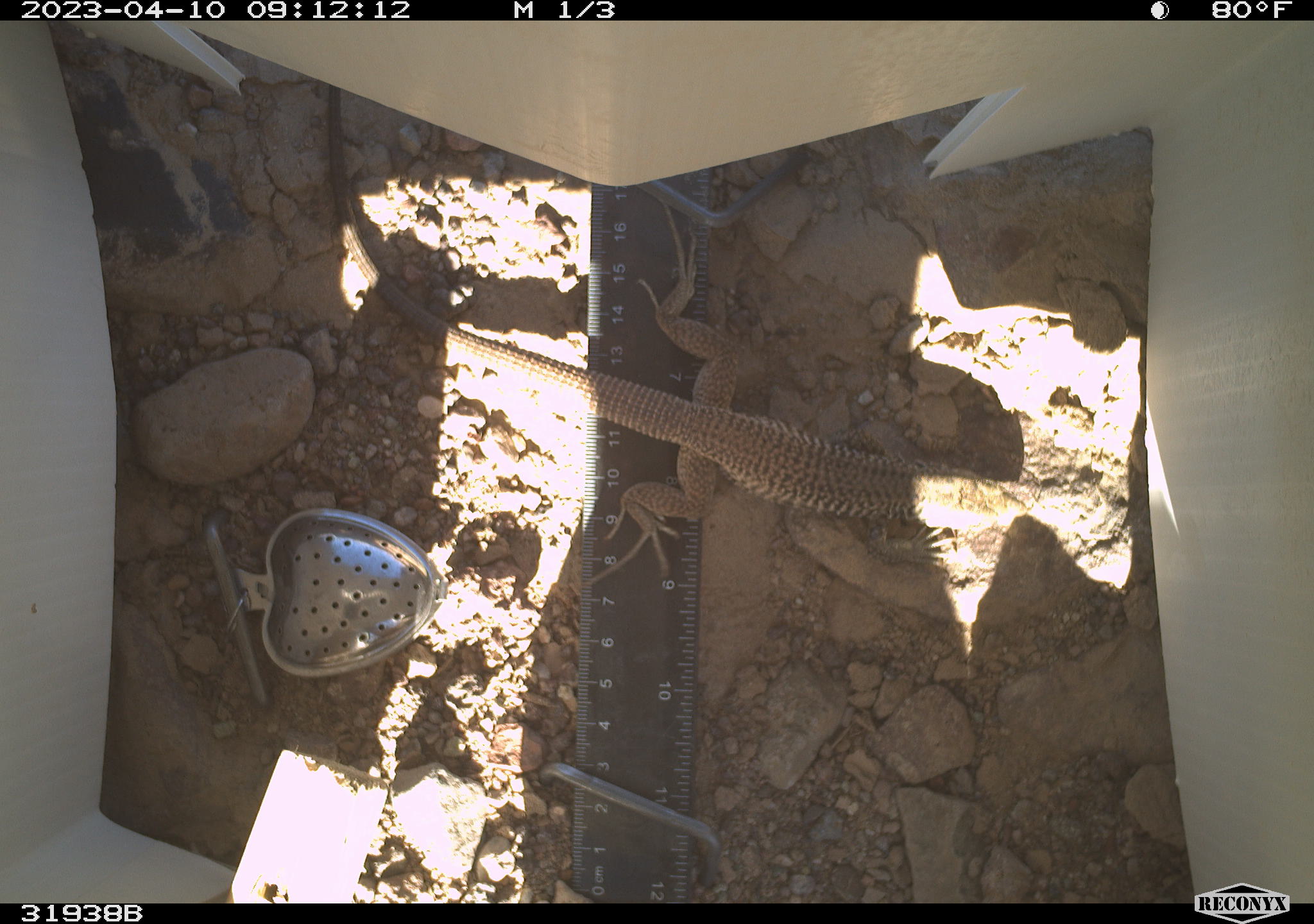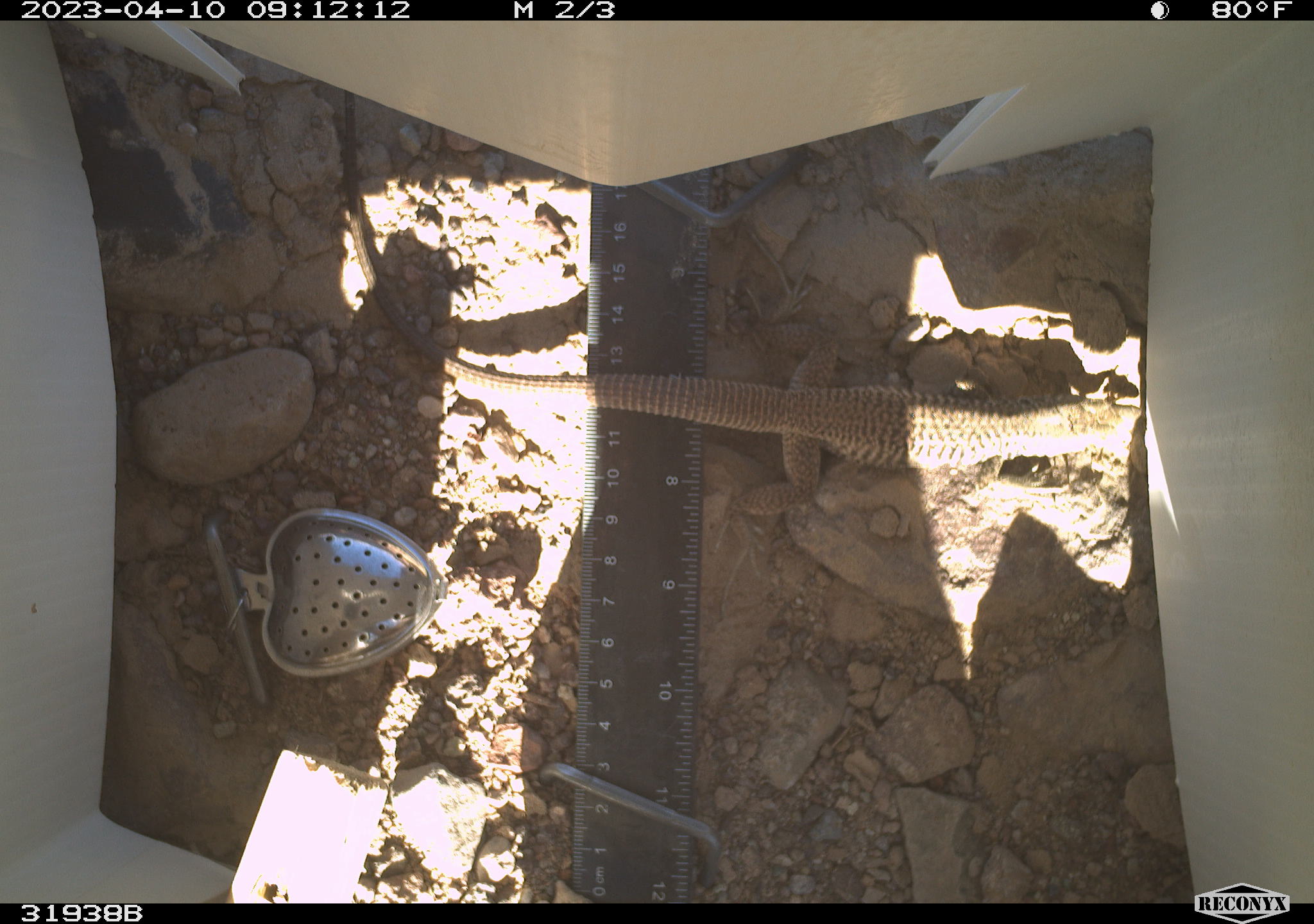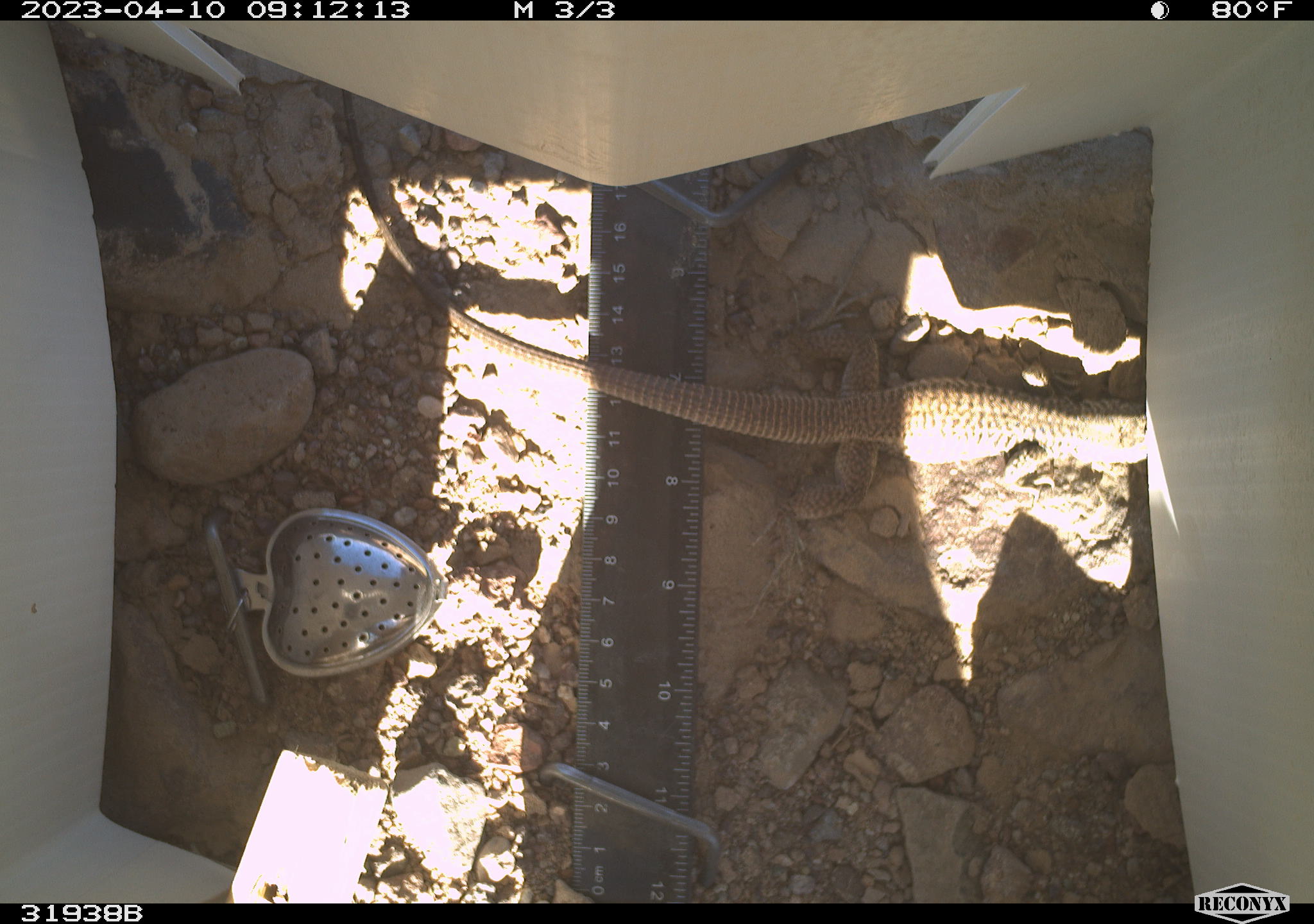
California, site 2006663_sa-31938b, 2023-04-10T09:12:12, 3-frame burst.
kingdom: Animalia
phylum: Chordata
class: Reptilia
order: Squamata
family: Teiidae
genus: Aspidoscelis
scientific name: Aspidoscelis tigris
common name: western whiptail